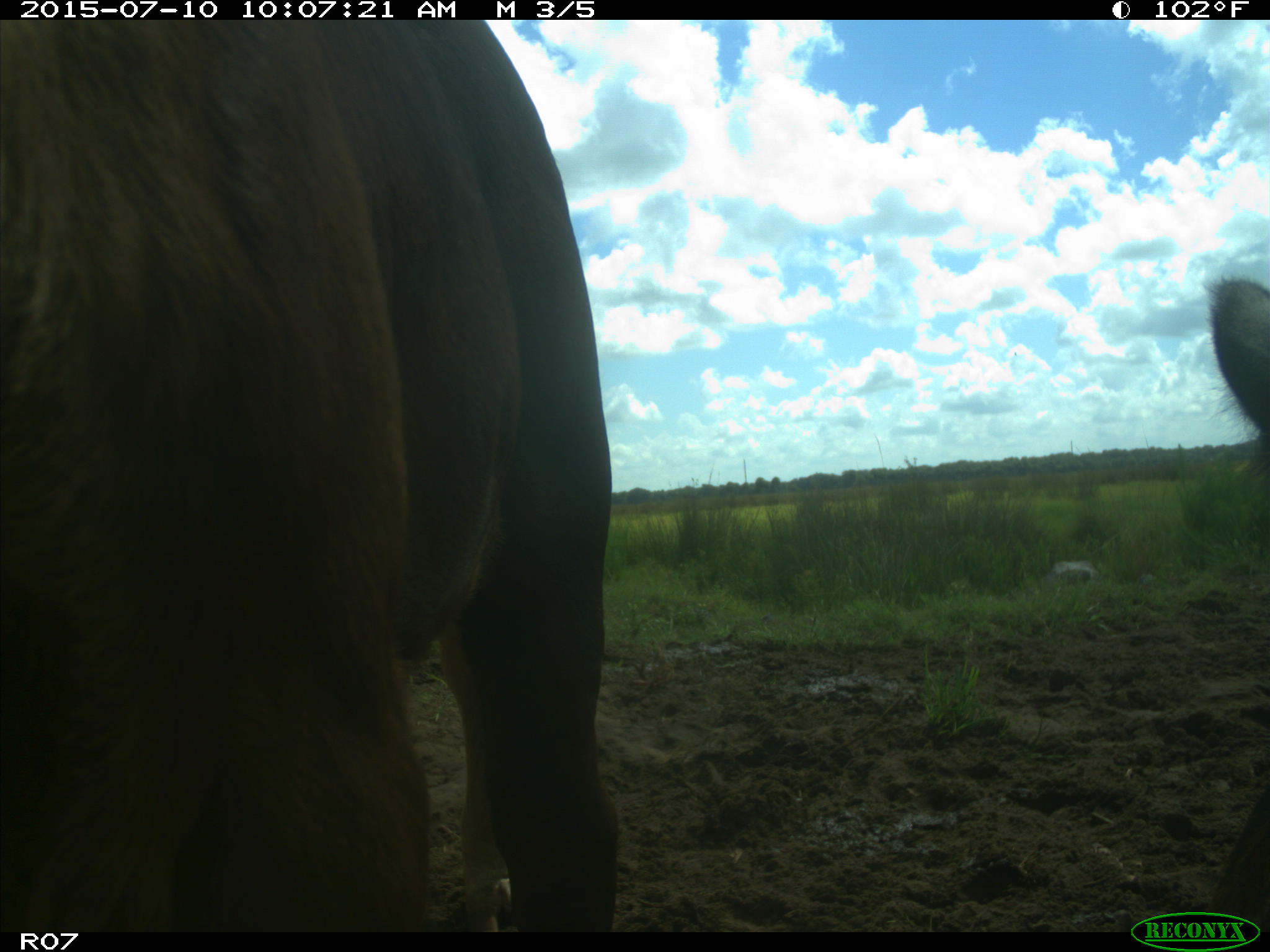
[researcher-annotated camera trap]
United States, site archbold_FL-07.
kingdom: Animalia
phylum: Chordata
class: Mammalia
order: Artiodactyla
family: Bovidae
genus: Bos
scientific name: Bos taurus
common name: domestic cow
Bos taurus (domestic cow).